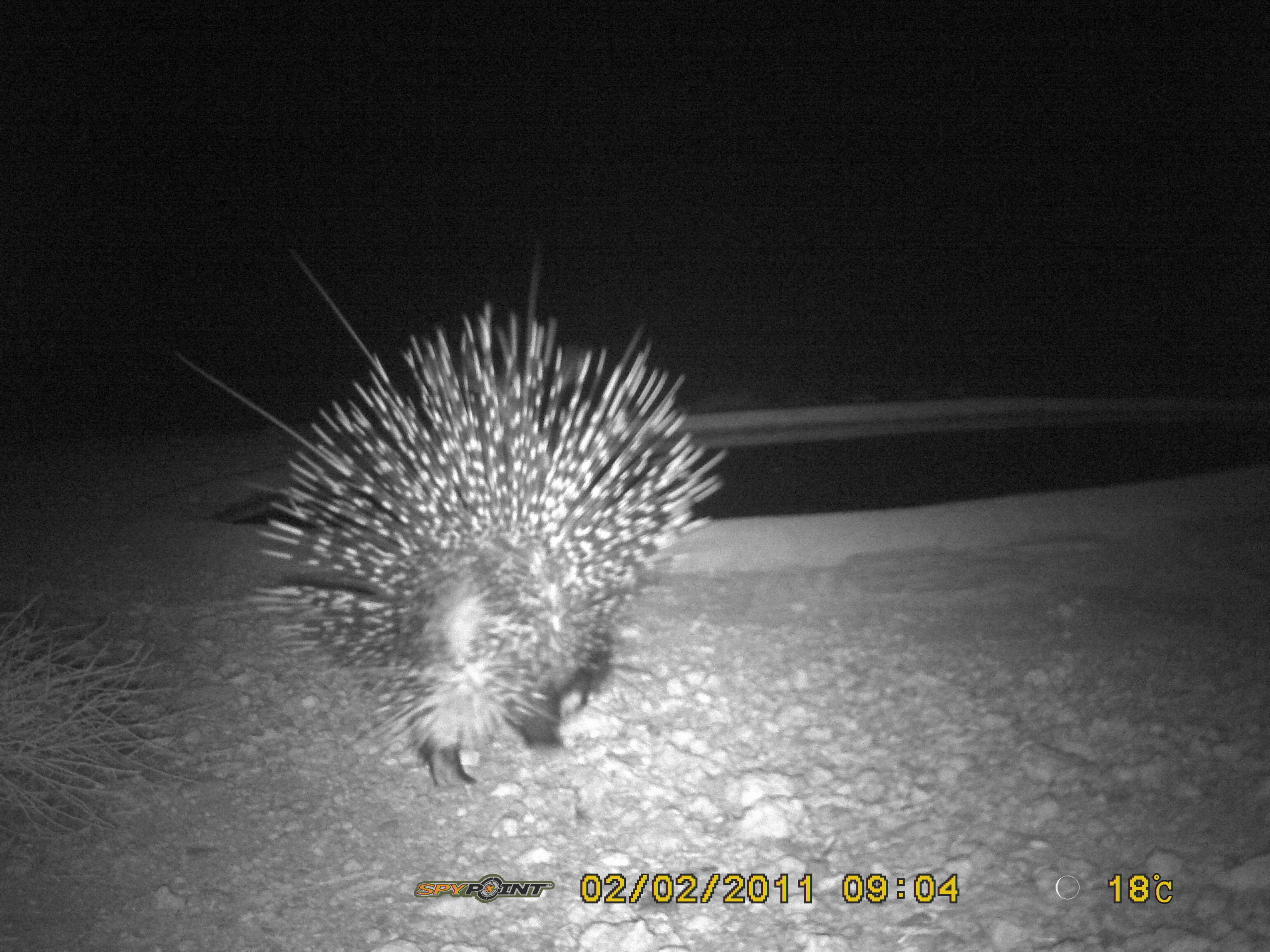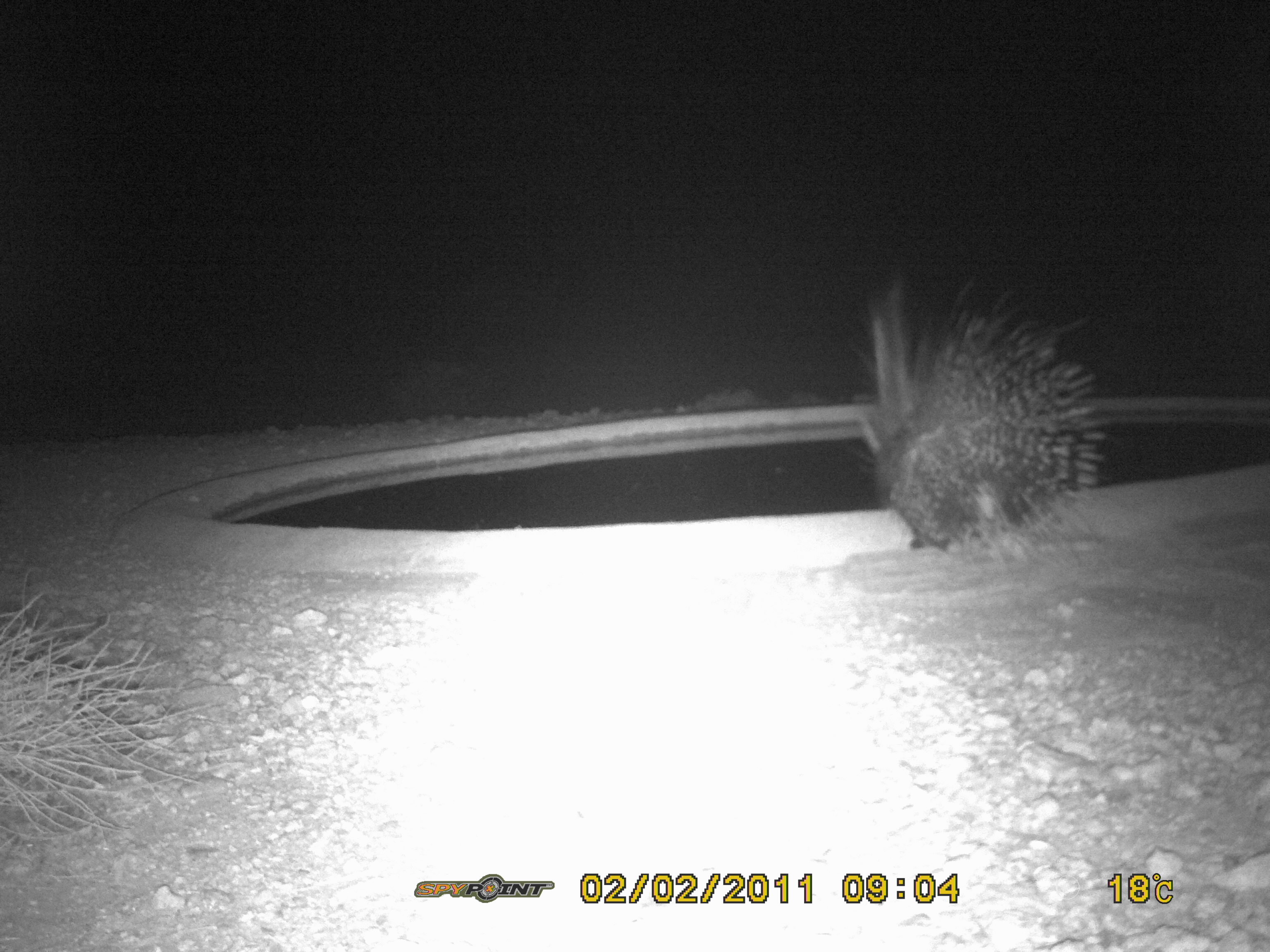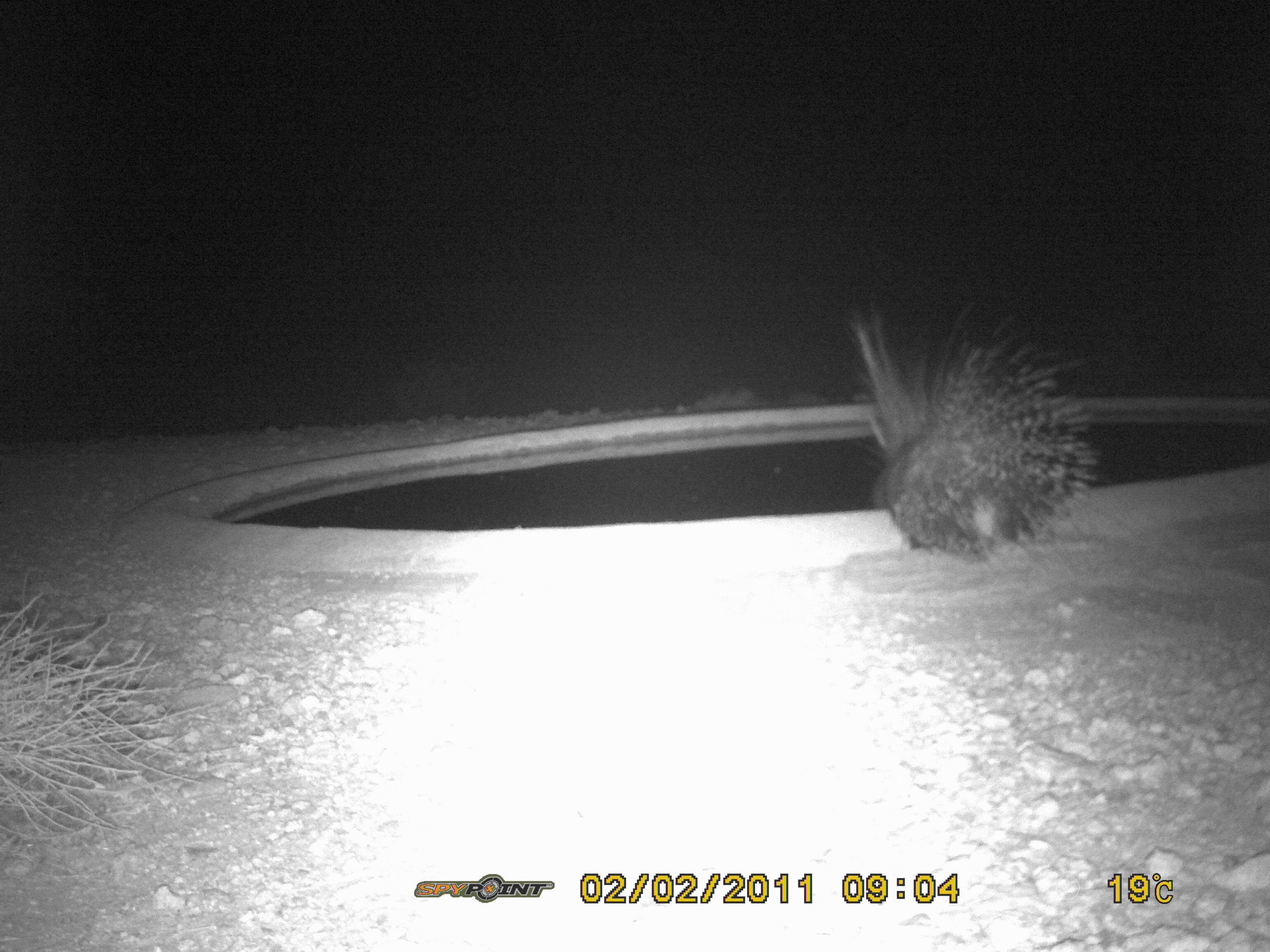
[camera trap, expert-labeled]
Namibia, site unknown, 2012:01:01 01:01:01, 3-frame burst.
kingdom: Animalia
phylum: Chordata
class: Mammalia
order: Rodentia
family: Hystricidae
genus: Hystrix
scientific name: Hystrix africaeaustralis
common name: cape porcupine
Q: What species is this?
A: Hystrix africaeaustralis (cape porcupine).